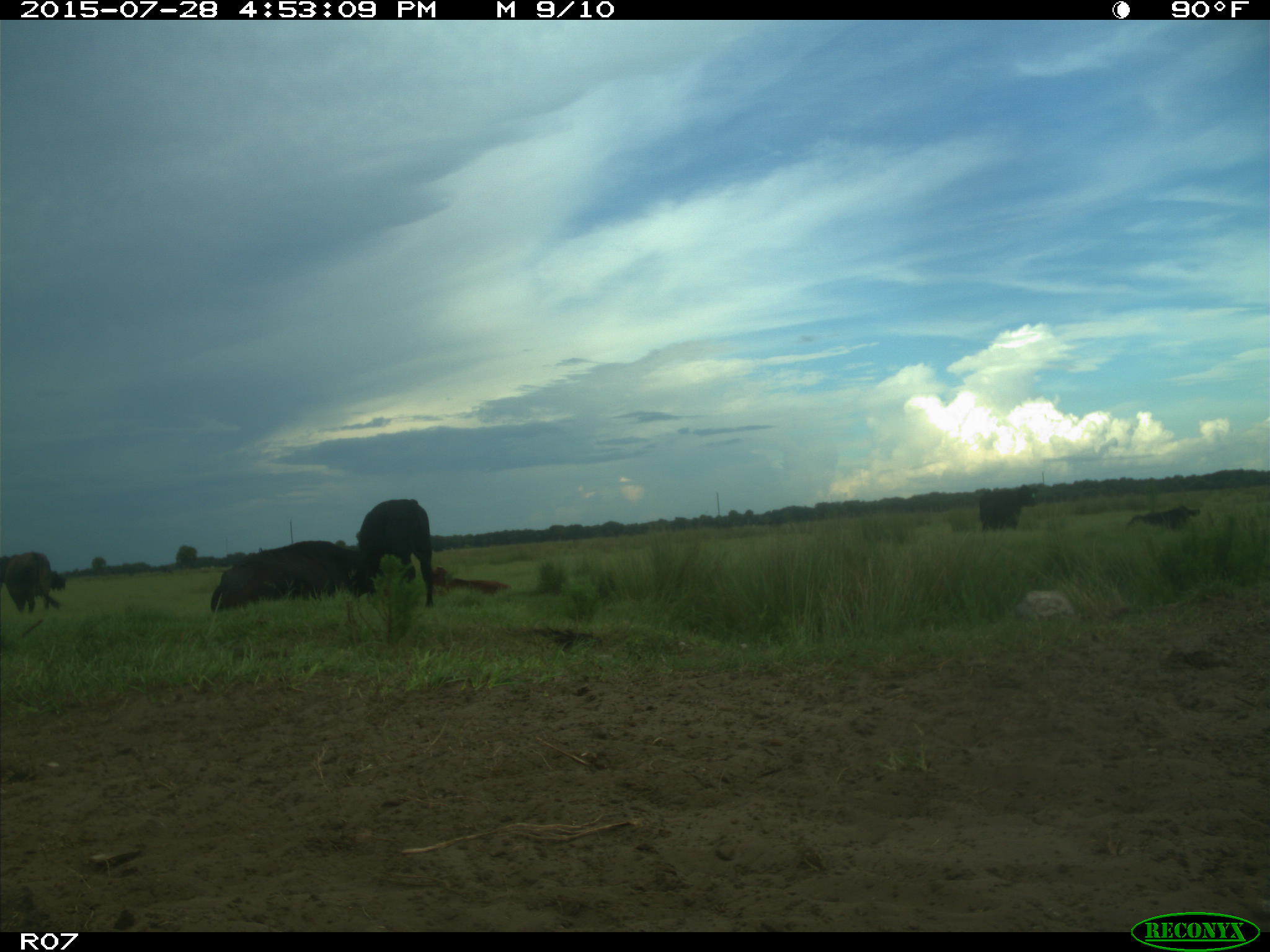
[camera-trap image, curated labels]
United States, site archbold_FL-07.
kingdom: Animalia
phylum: Chordata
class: Mammalia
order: Artiodactyla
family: Bovidae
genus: Bos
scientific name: Bos taurus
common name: domestic cow